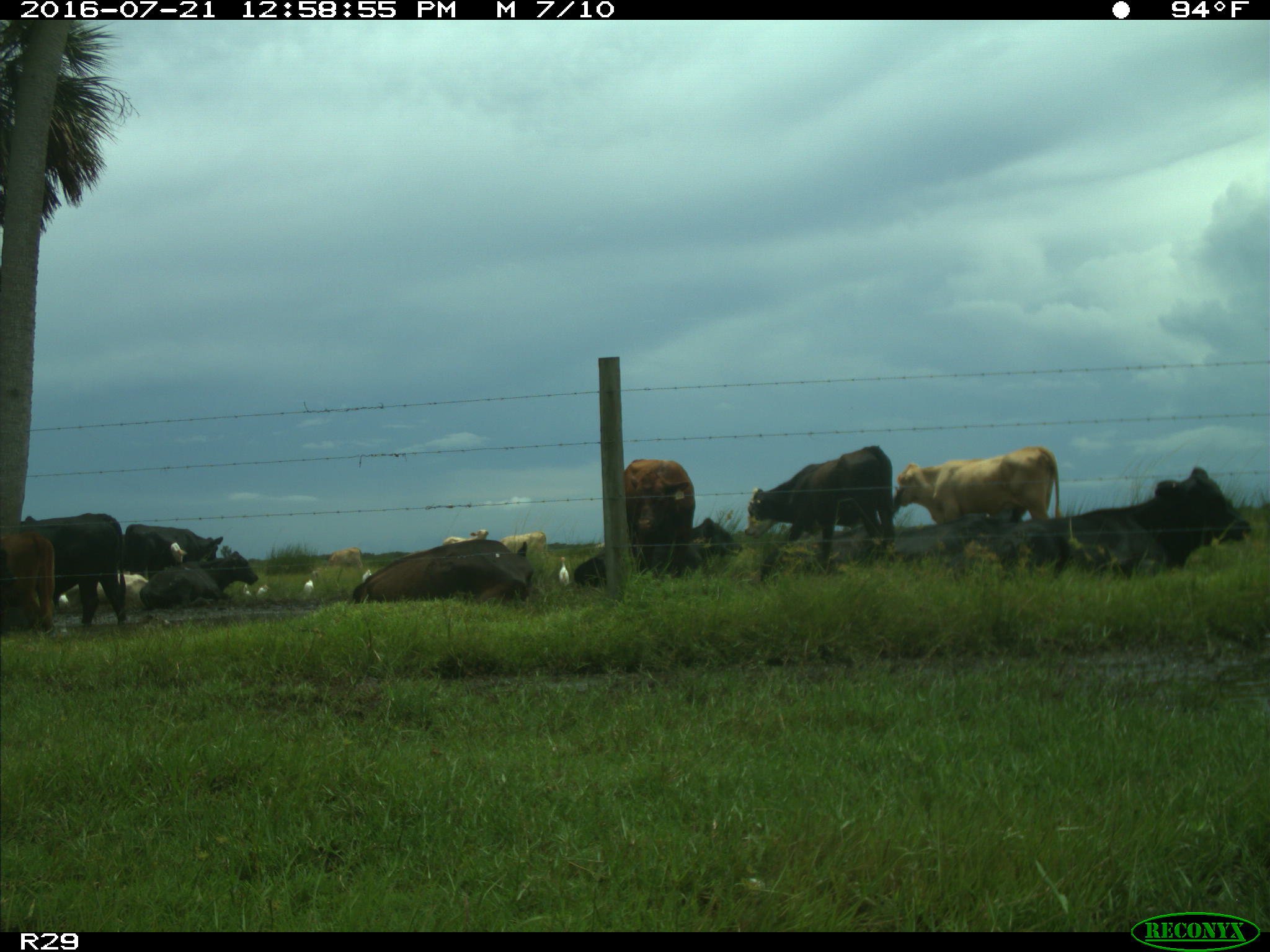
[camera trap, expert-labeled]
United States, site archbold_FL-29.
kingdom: Animalia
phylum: Chordata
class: Mammalia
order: Artiodactyla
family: Bovidae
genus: Bos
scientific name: Bos taurus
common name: domestic cow